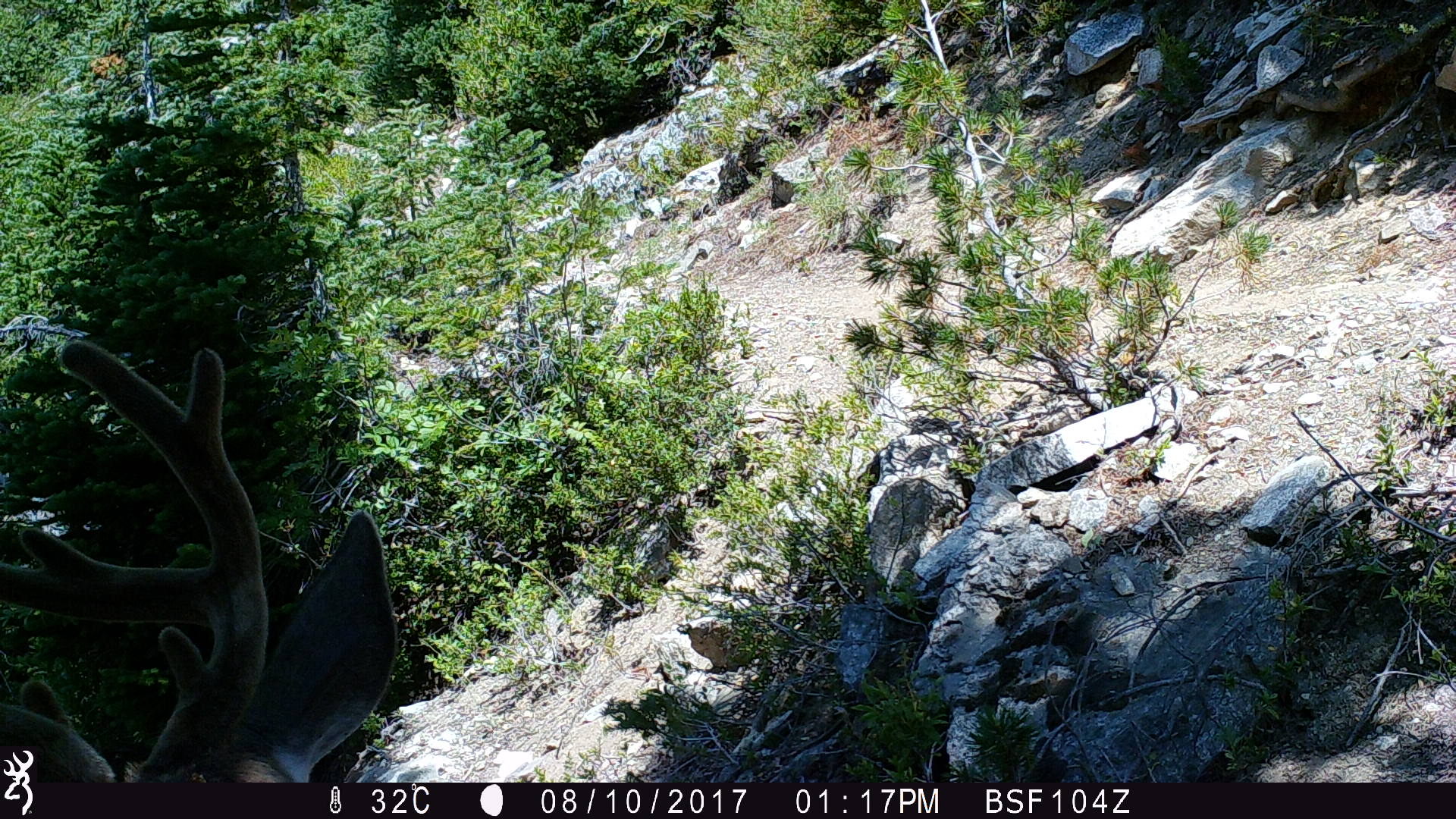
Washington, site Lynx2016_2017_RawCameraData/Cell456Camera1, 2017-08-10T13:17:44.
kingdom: Animalia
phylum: Chordata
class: Mammalia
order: Artiodactyla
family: Cervidae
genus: Odocoileus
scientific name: Odocoileus hemionus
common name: mule deer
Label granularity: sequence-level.